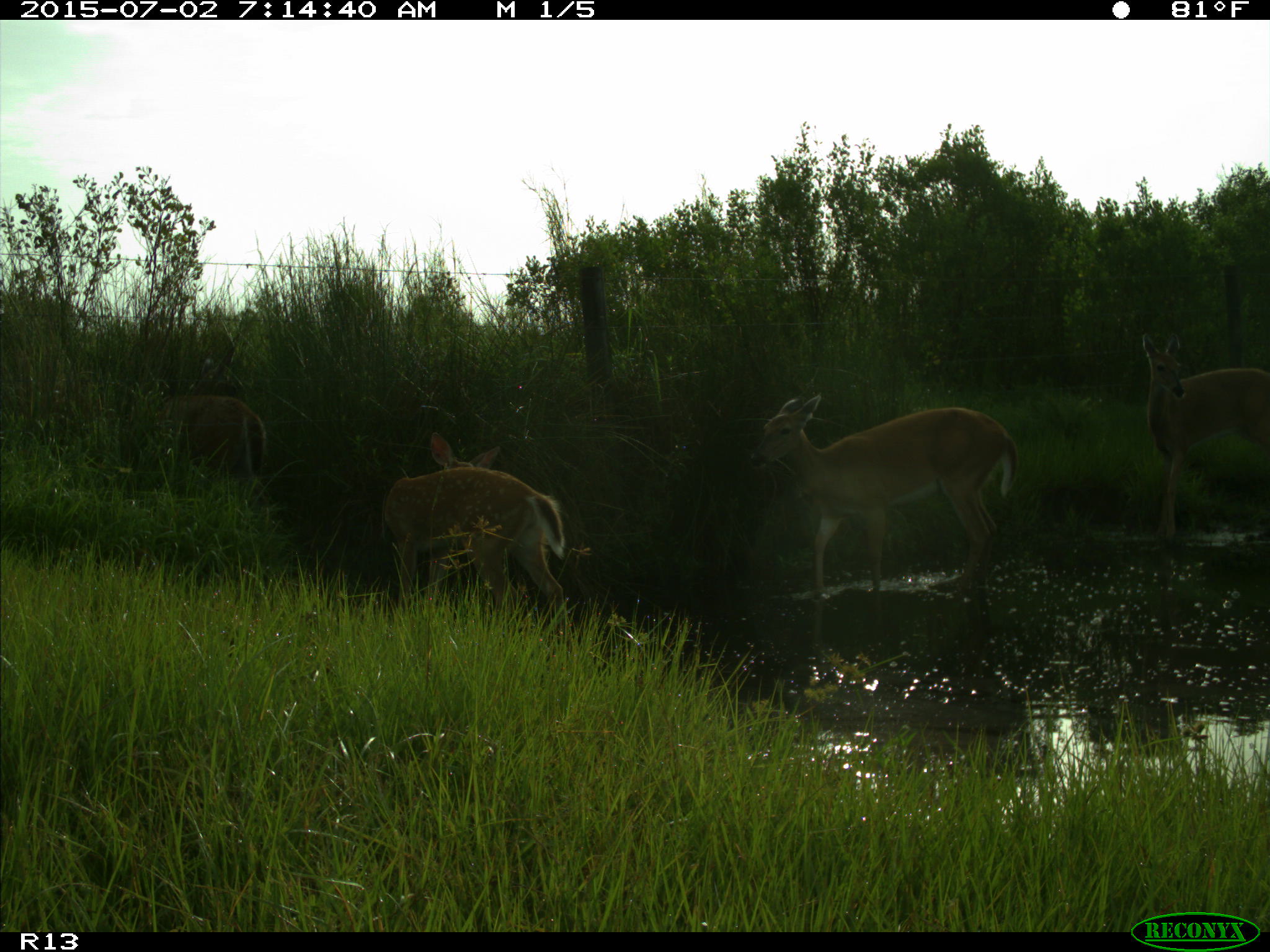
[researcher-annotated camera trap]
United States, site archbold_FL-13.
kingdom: Animalia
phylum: Chordata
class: Mammalia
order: Artiodactyla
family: Cervidae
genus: Odocoileus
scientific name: Odocoileus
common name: deer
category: unidentified deer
Unidentified deer (deer) (Odocoileus).